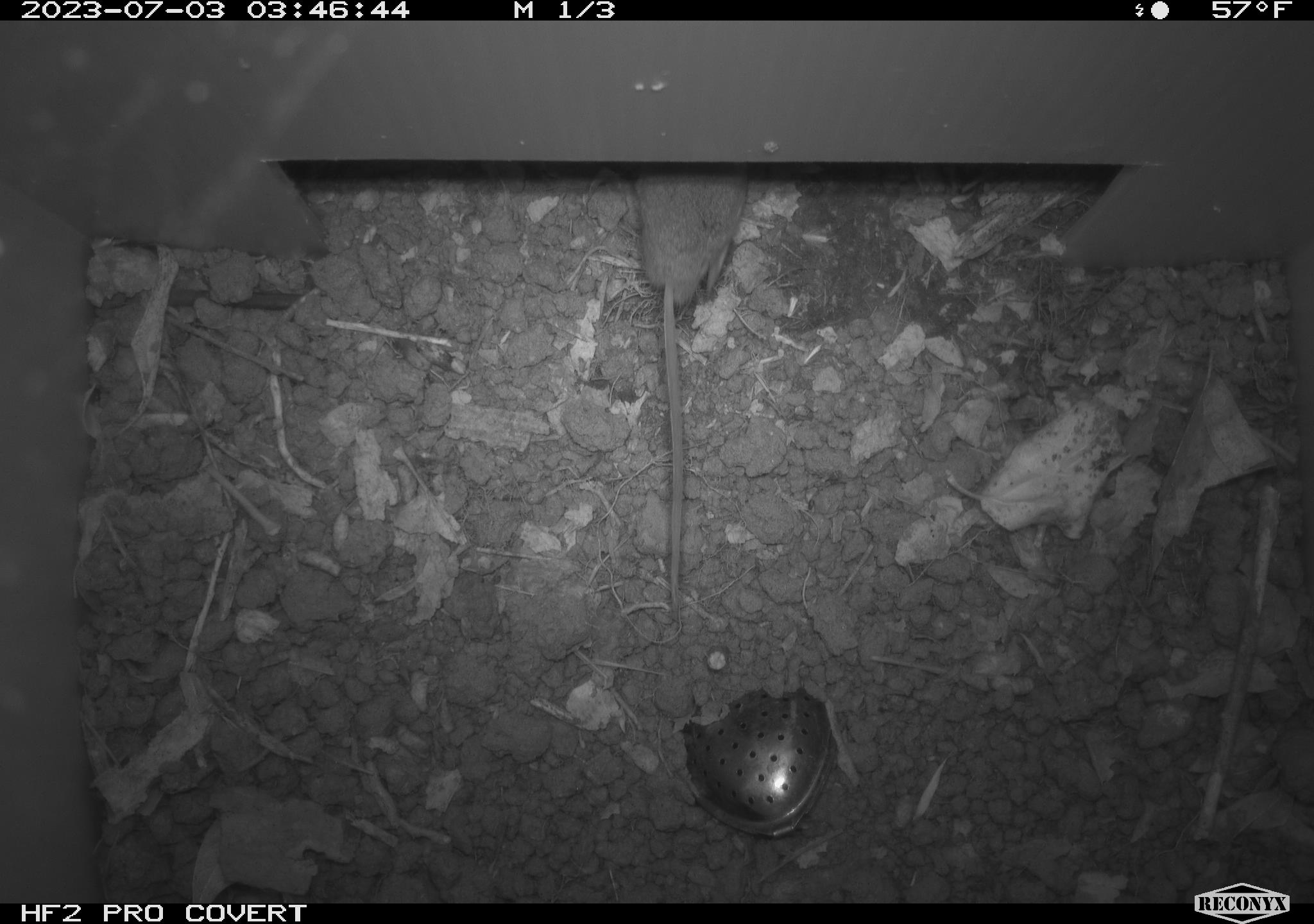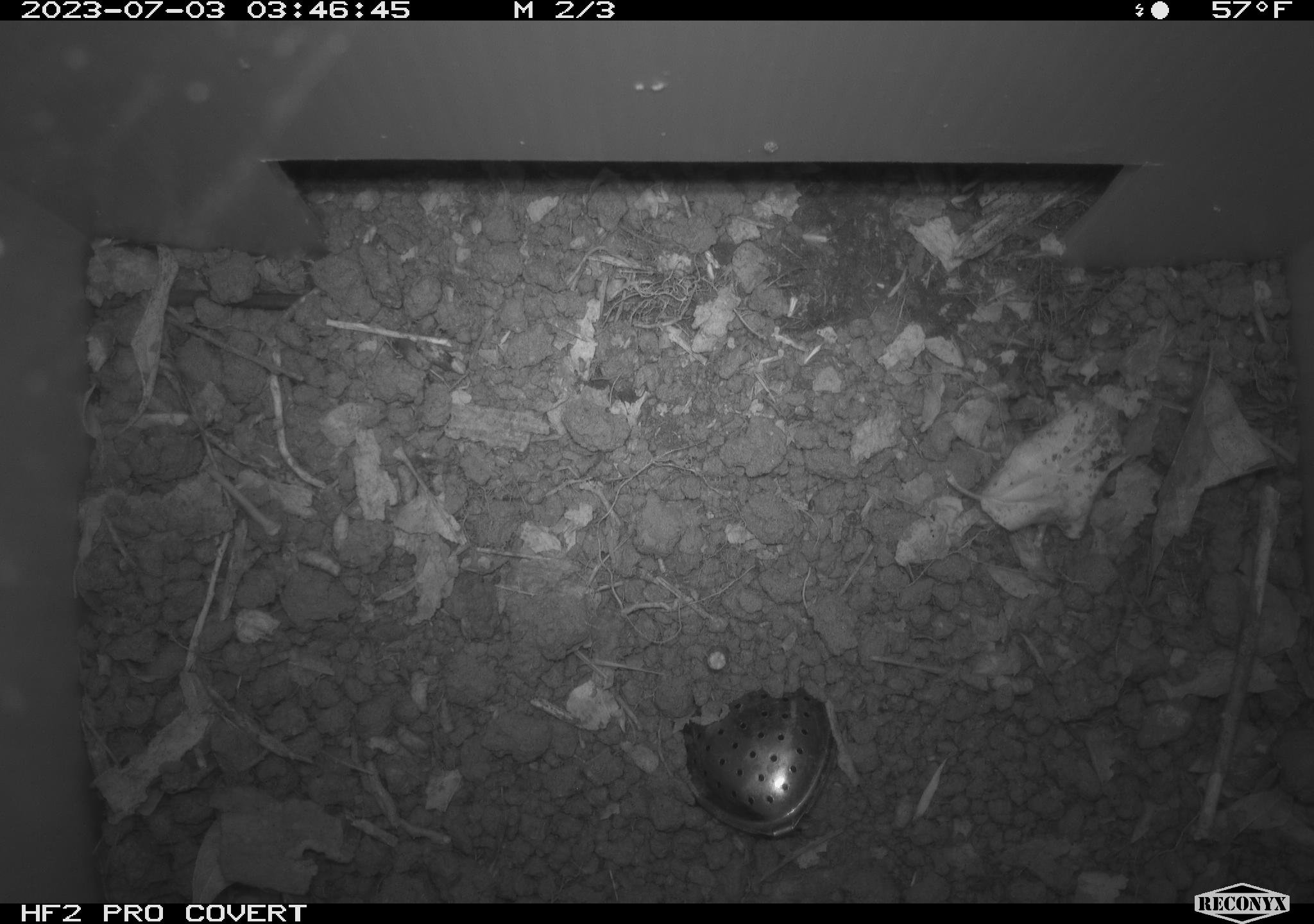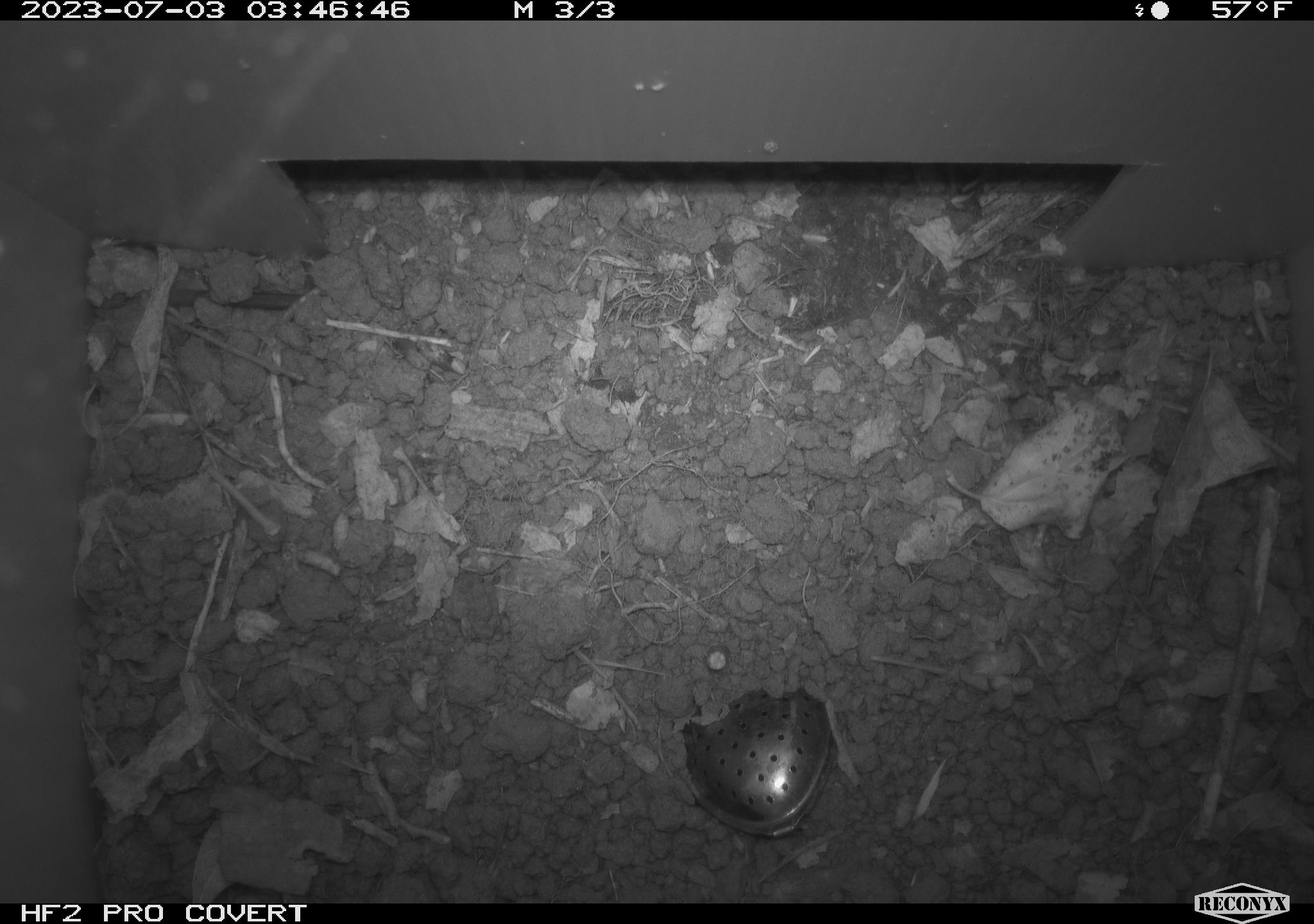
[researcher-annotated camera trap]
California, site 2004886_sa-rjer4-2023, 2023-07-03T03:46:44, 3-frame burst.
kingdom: Animalia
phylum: Chordata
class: Mammalia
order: Rodentia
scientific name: Rodentia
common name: mouse species